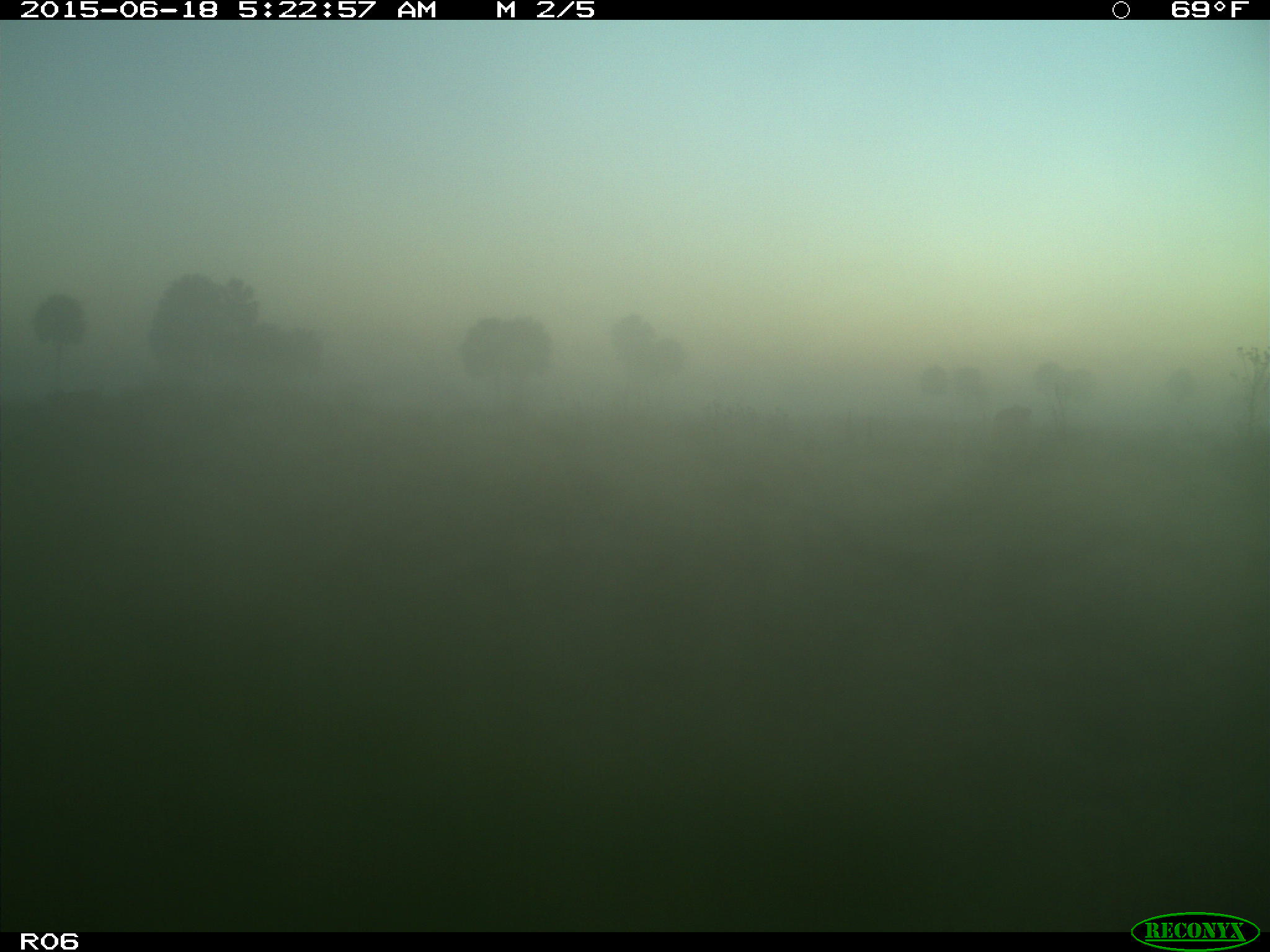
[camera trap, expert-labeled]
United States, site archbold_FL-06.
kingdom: Animalia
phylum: Chordata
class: Mammalia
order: Artiodactyla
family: Bovidae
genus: Bos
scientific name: Bos taurus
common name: domestic cow